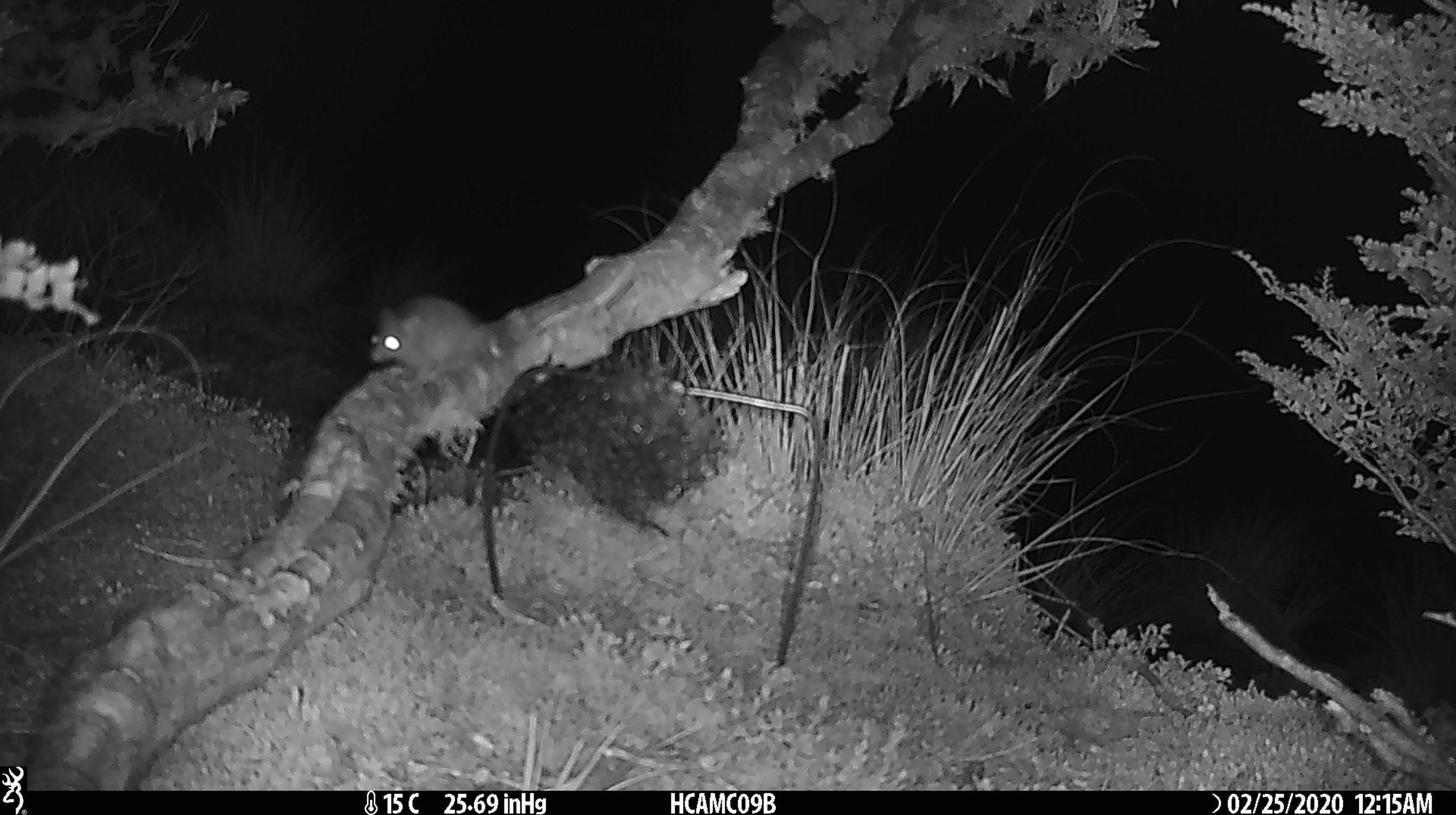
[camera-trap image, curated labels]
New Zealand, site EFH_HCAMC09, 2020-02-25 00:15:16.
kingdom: Animalia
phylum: Chordata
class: Mammalia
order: Rodentia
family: Muridae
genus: Mus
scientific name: Mus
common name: mouse